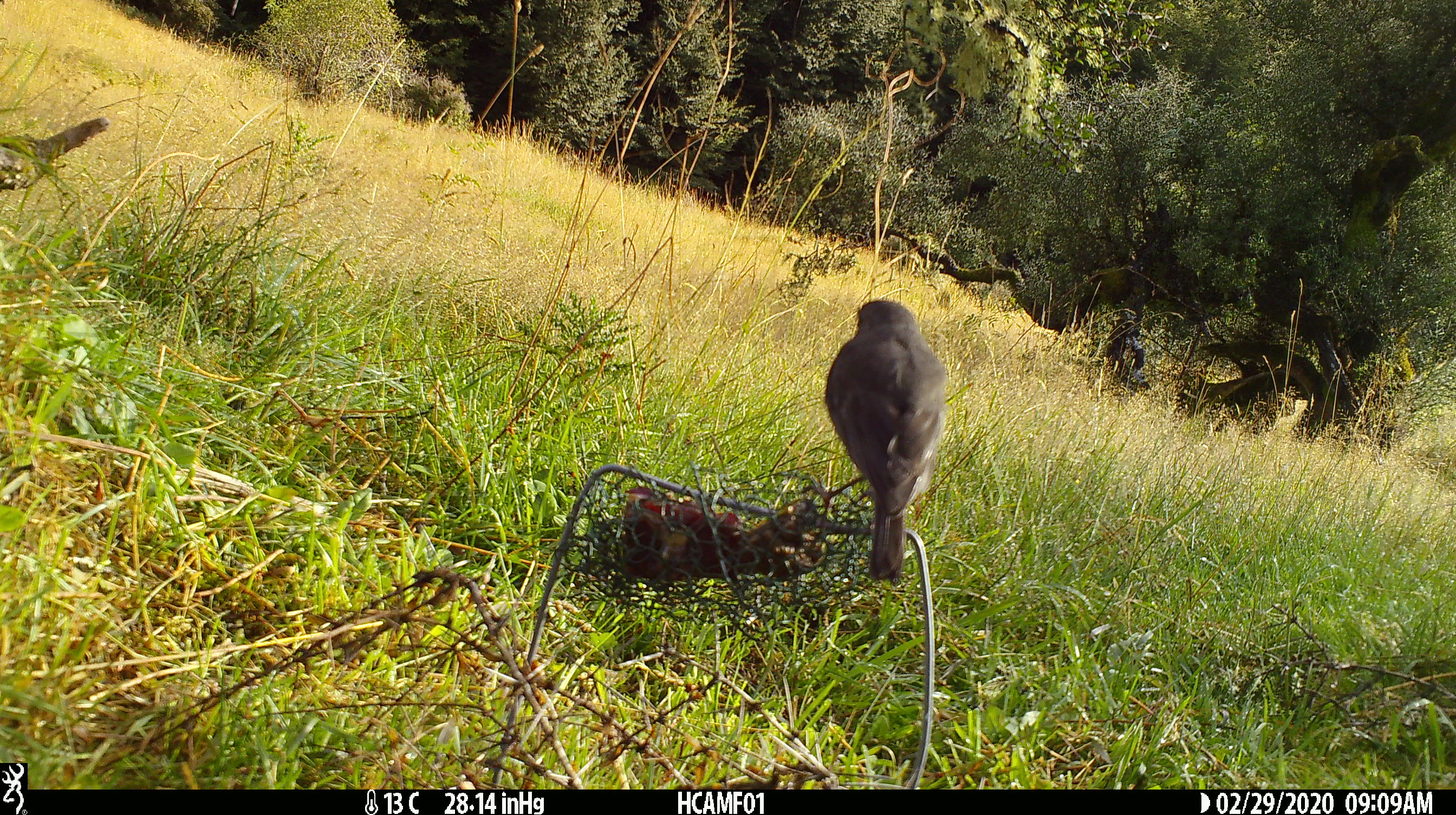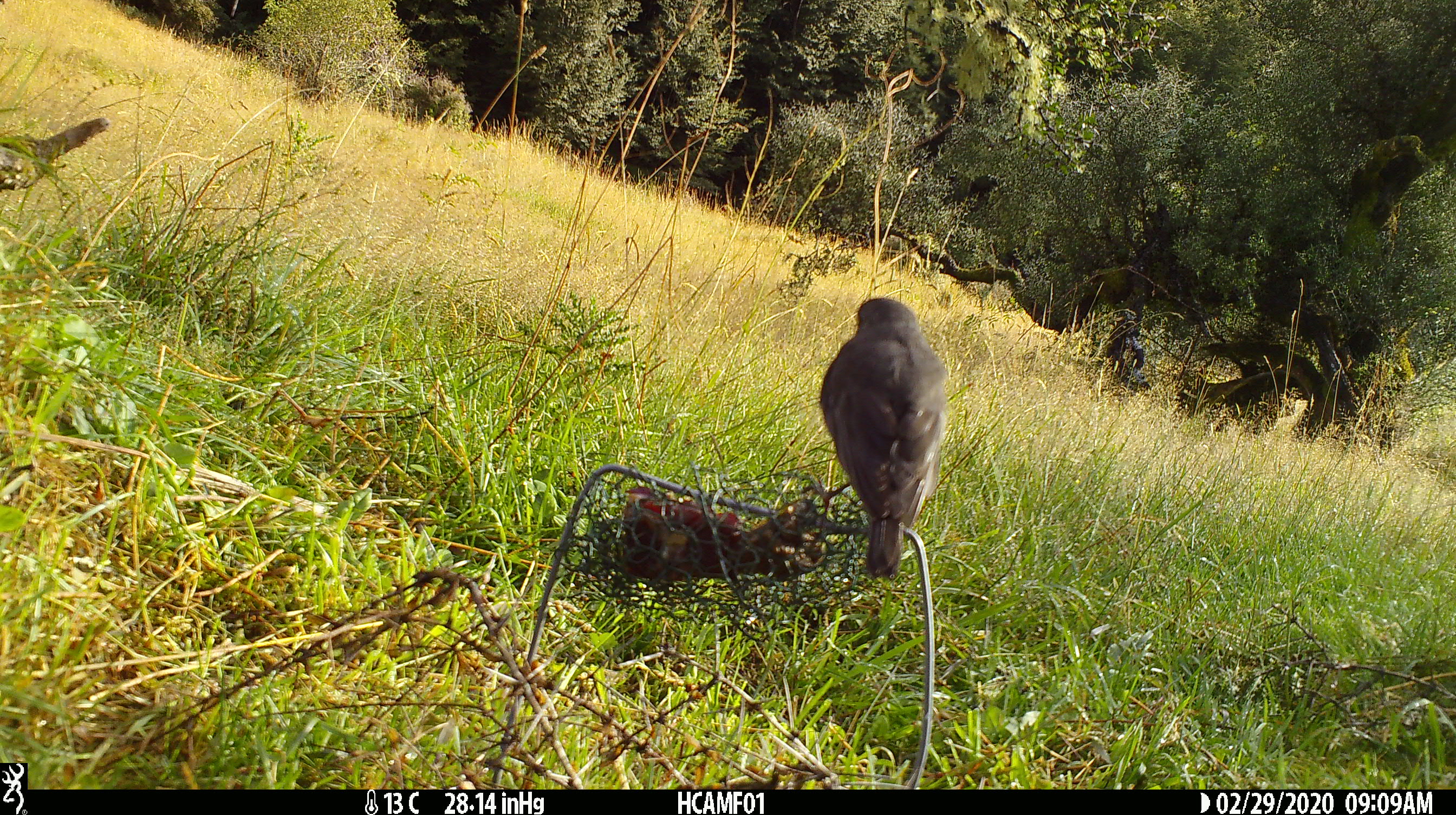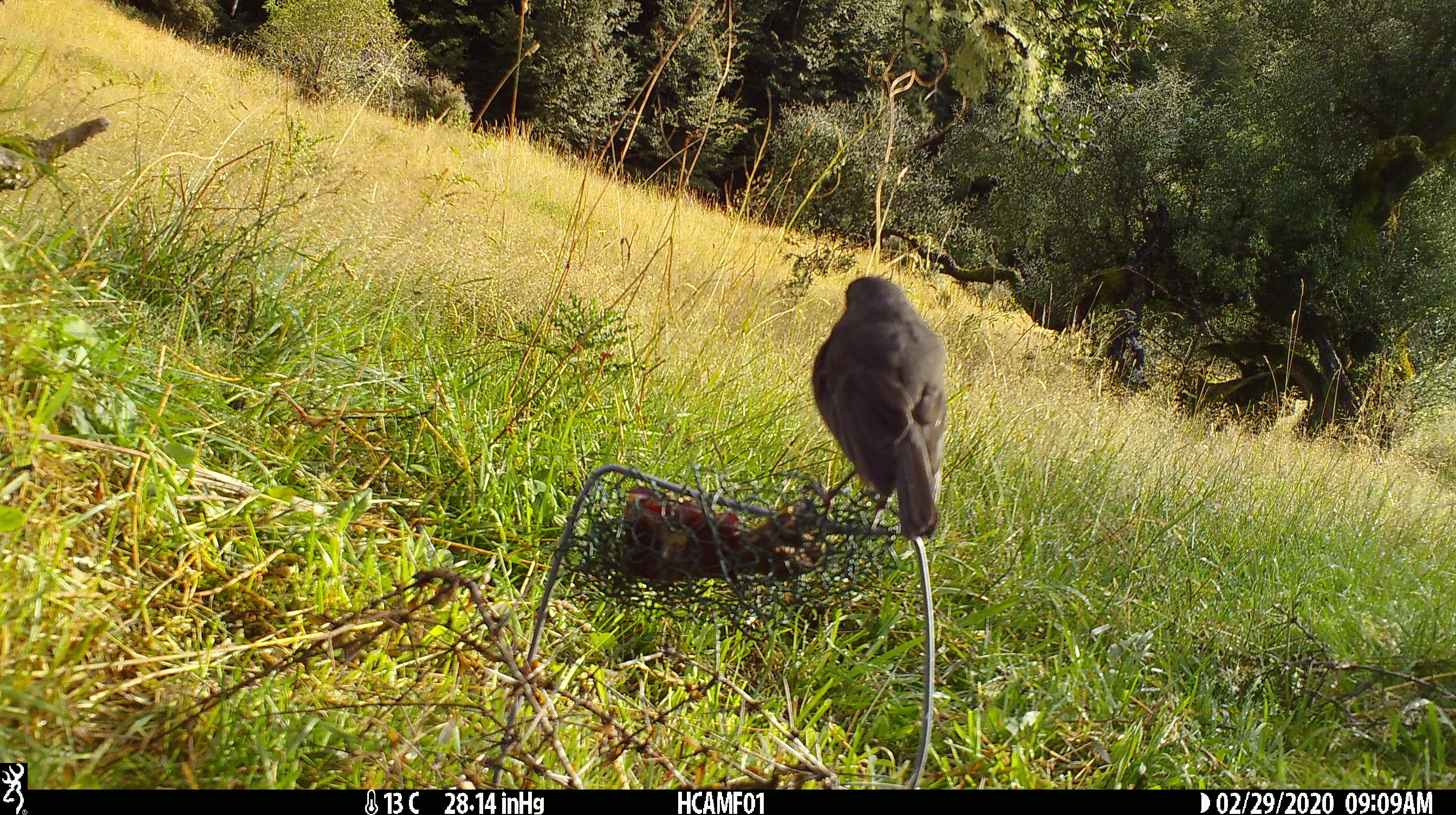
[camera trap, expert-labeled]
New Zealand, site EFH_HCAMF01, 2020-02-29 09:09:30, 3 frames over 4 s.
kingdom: Animalia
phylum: Chordata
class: Aves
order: Passeriformes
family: Petroicidae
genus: Petroica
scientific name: Petroica australis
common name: new zealand robin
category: robin